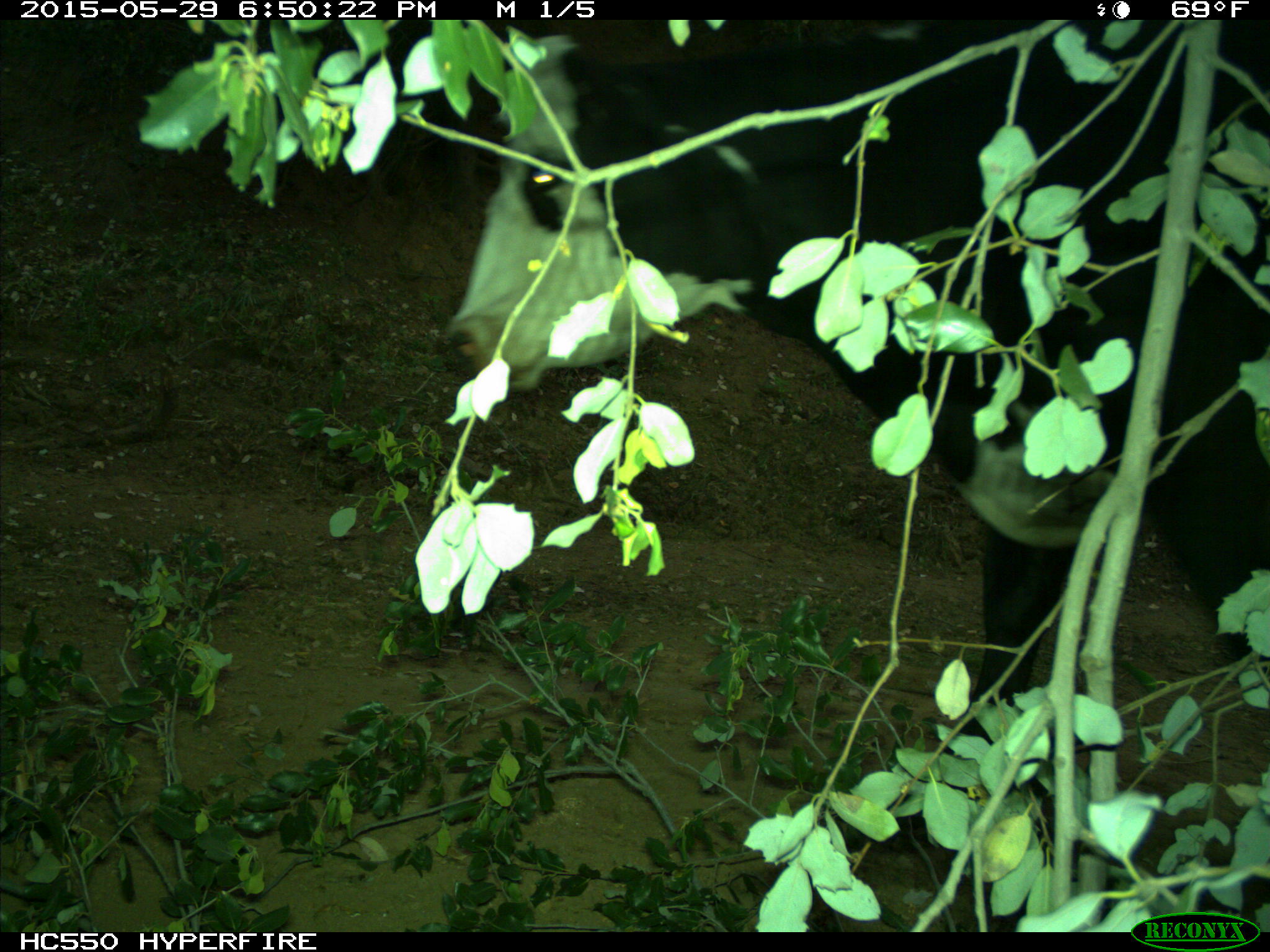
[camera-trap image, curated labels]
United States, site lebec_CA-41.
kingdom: Animalia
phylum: Chordata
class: Mammalia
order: Artiodactyla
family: Bovidae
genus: Bos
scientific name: Bos taurus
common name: domestic cow